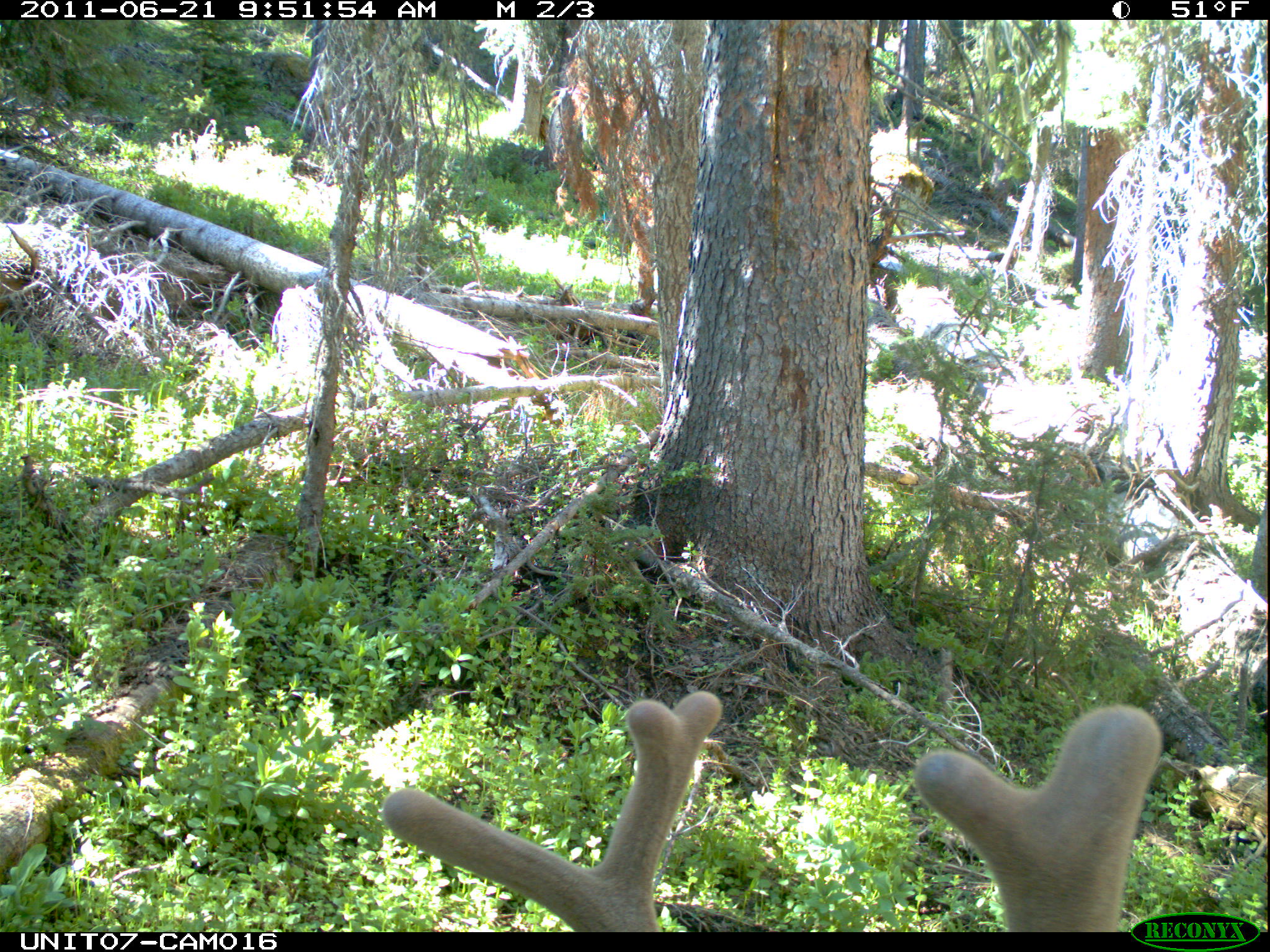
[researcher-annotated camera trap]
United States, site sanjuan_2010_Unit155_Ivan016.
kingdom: Animalia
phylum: Chordata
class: Mammalia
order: Artiodactyla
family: Cervidae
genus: Cervus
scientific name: Cervus elaphus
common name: red deer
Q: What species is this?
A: Cervus elaphus (red deer).